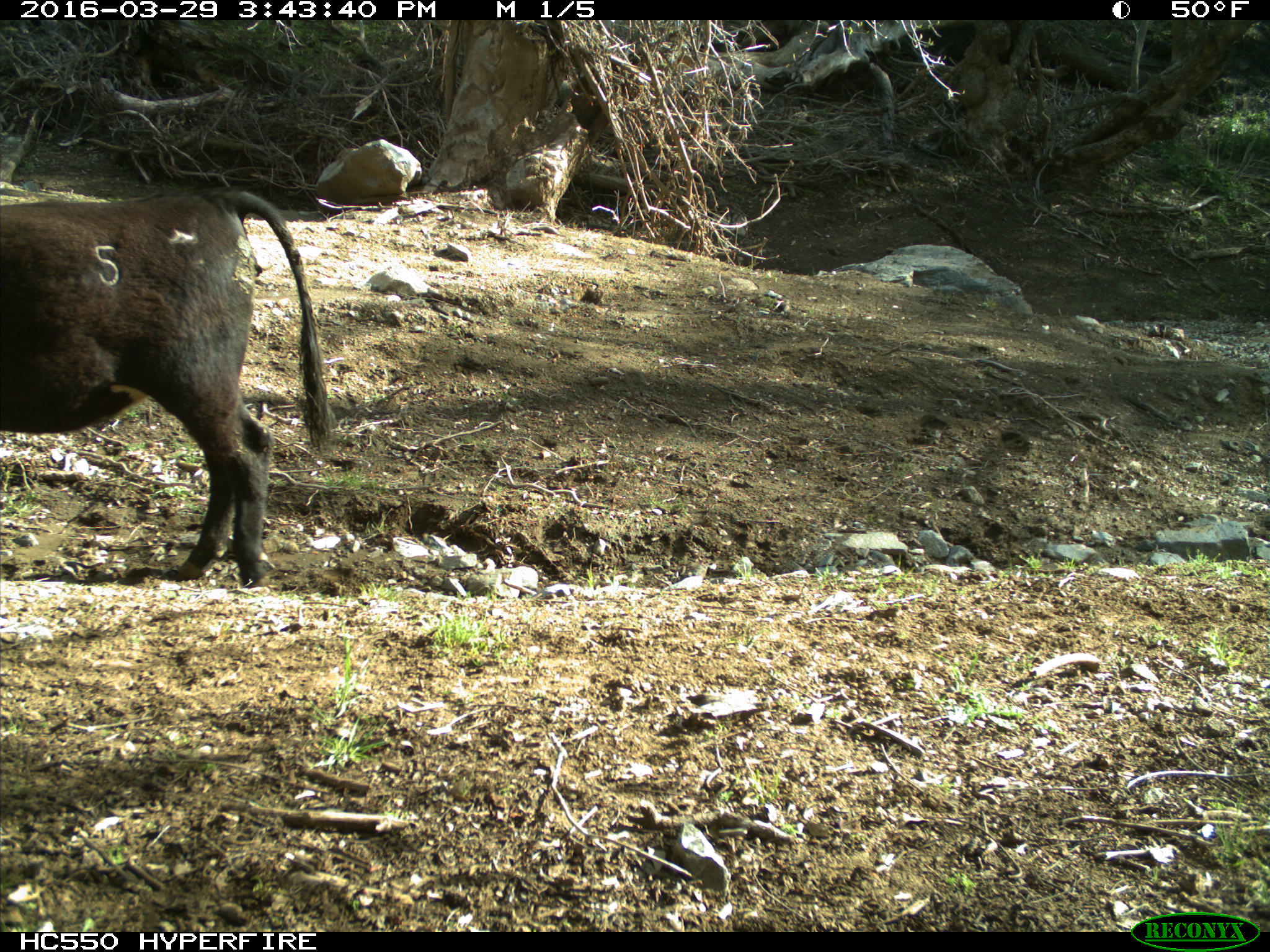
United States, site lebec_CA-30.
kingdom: Animalia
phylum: Chordata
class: Mammalia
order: Artiodactyla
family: Bovidae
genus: Bos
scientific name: Bos taurus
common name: domestic cow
Bos taurus (domestic cow).